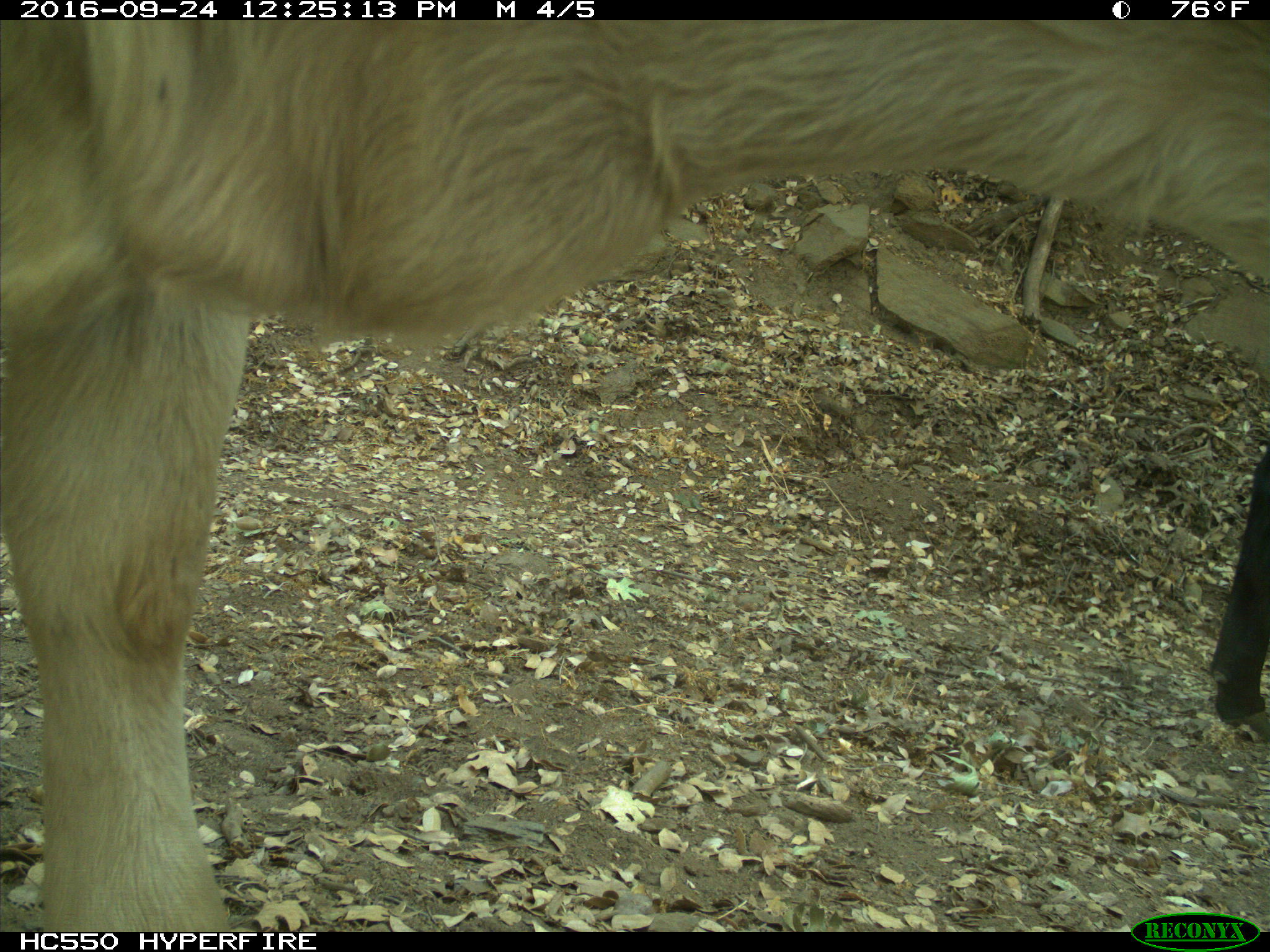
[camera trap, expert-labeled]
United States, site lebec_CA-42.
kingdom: Animalia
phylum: Chordata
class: Mammalia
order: Artiodactyla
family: Bovidae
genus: Bos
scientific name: Bos taurus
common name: domestic cow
Bos taurus (domestic cow).